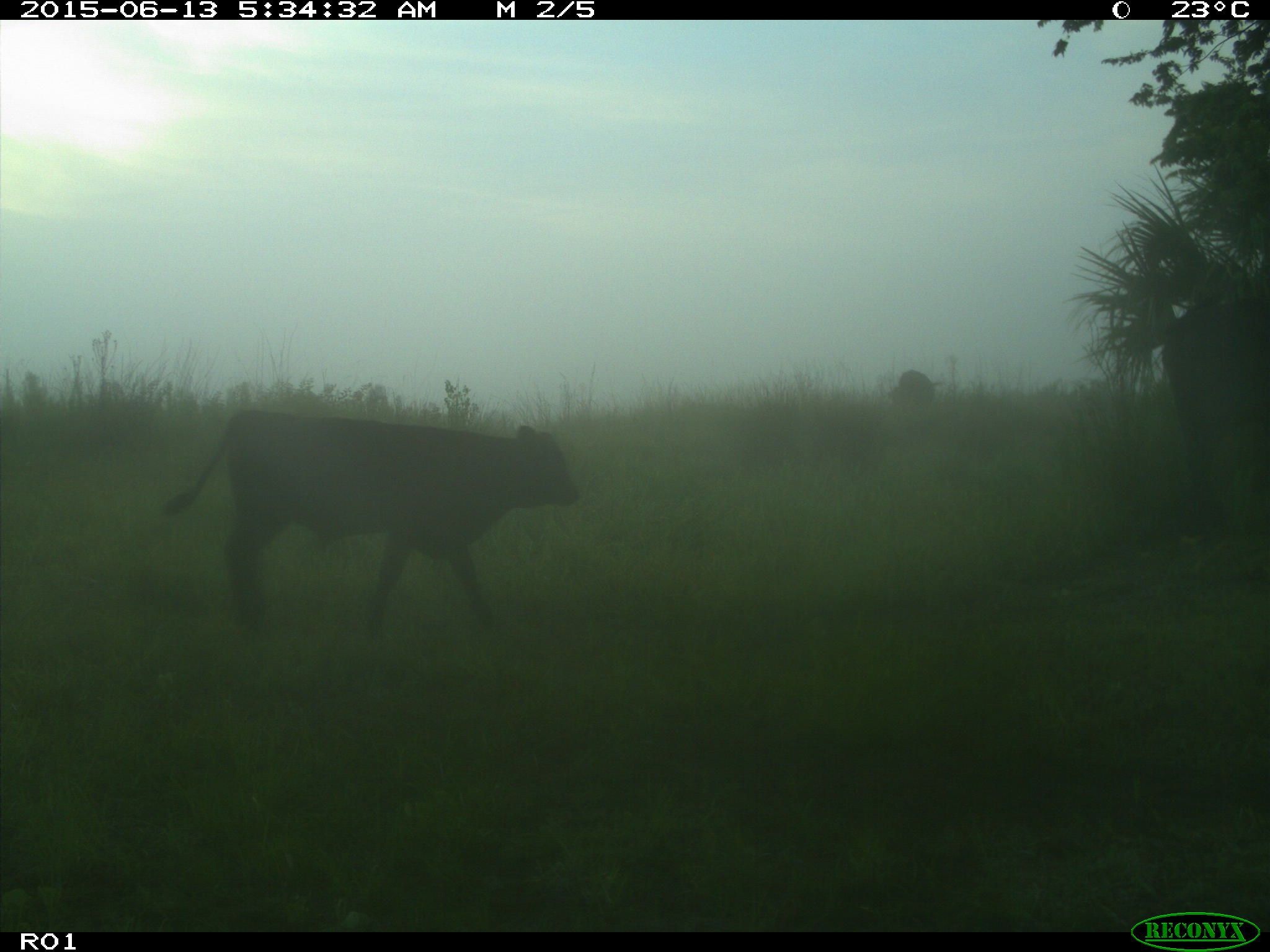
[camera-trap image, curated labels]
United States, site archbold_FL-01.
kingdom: Animalia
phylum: Chordata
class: Mammalia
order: Artiodactyla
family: Bovidae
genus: Bos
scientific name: Bos taurus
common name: domestic cow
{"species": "Bos taurus (domestic cow)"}